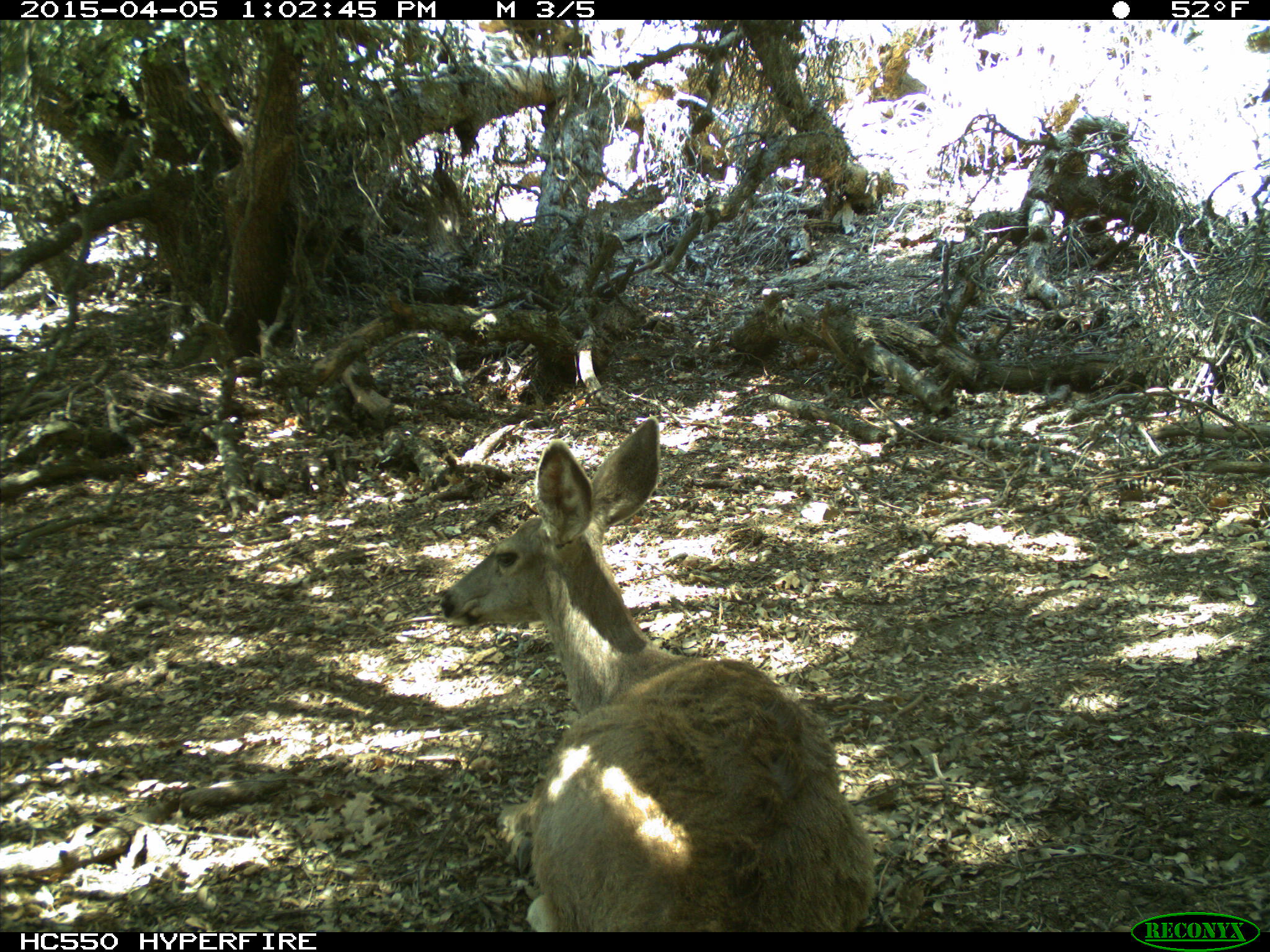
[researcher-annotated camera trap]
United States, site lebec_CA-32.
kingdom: Animalia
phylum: Chordata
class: Mammalia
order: Artiodactyla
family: Cervidae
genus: Odocoileus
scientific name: Odocoileus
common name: deer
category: unidentified deer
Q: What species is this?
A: Unidentified deer (deer) (Odocoileus).